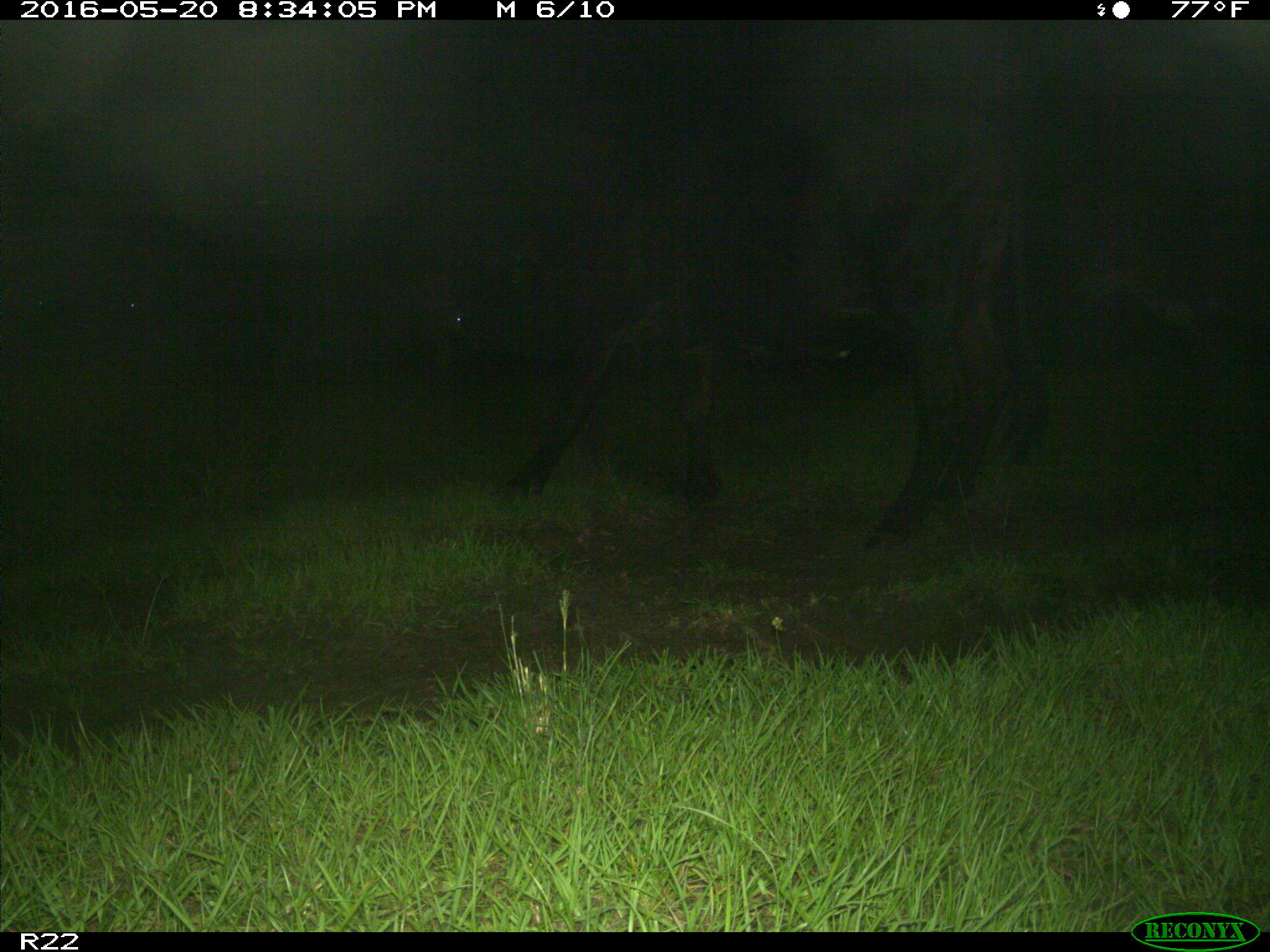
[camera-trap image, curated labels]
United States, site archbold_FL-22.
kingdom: Animalia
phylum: Chordata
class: Mammalia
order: Artiodactyla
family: Bovidae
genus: Bos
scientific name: Bos taurus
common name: domestic cow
Bos taurus (domestic cow).